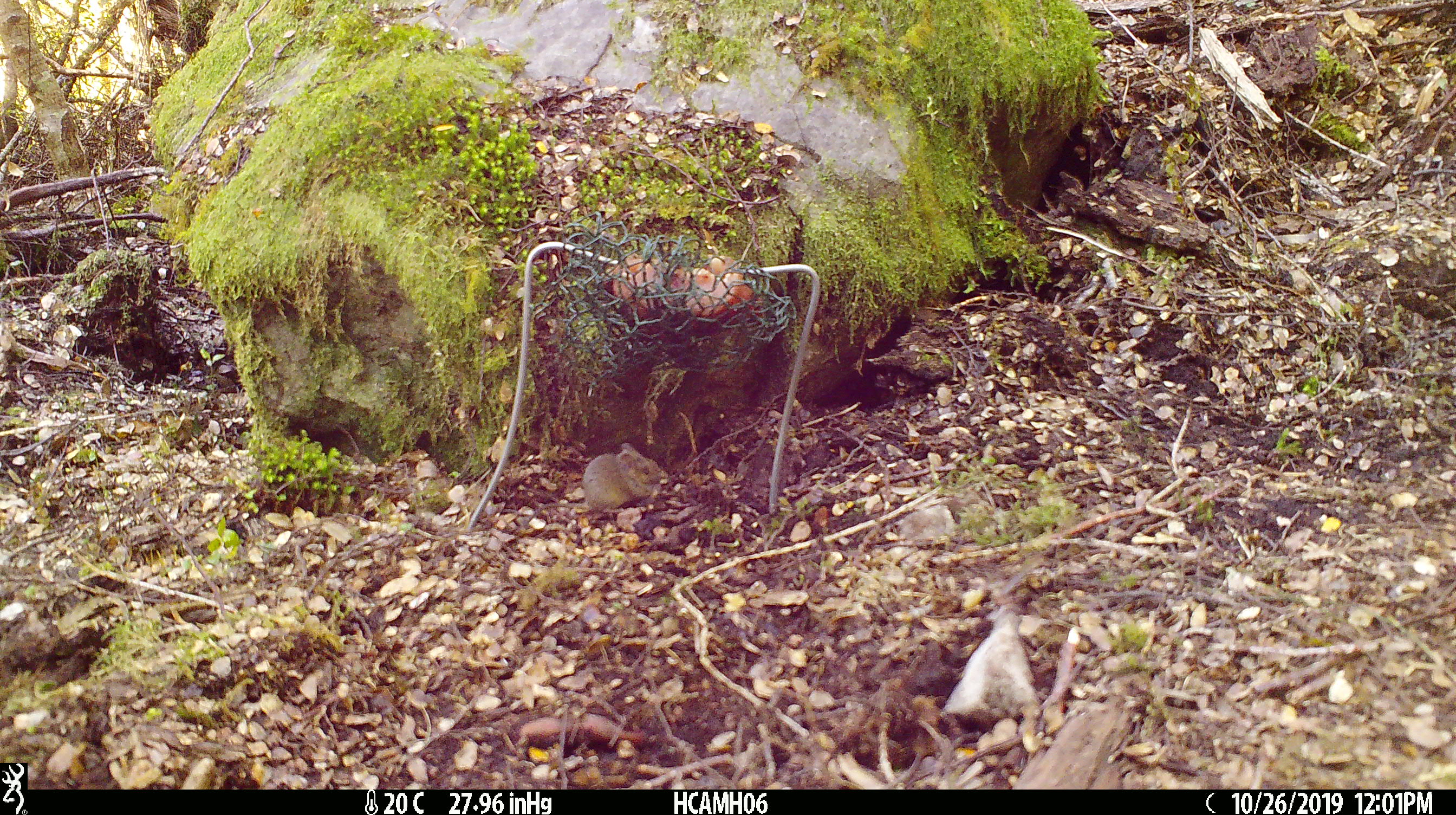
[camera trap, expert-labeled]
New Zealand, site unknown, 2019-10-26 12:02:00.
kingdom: Animalia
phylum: Chordata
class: Mammalia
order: Rodentia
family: Muridae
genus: Mus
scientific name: Mus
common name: mouse